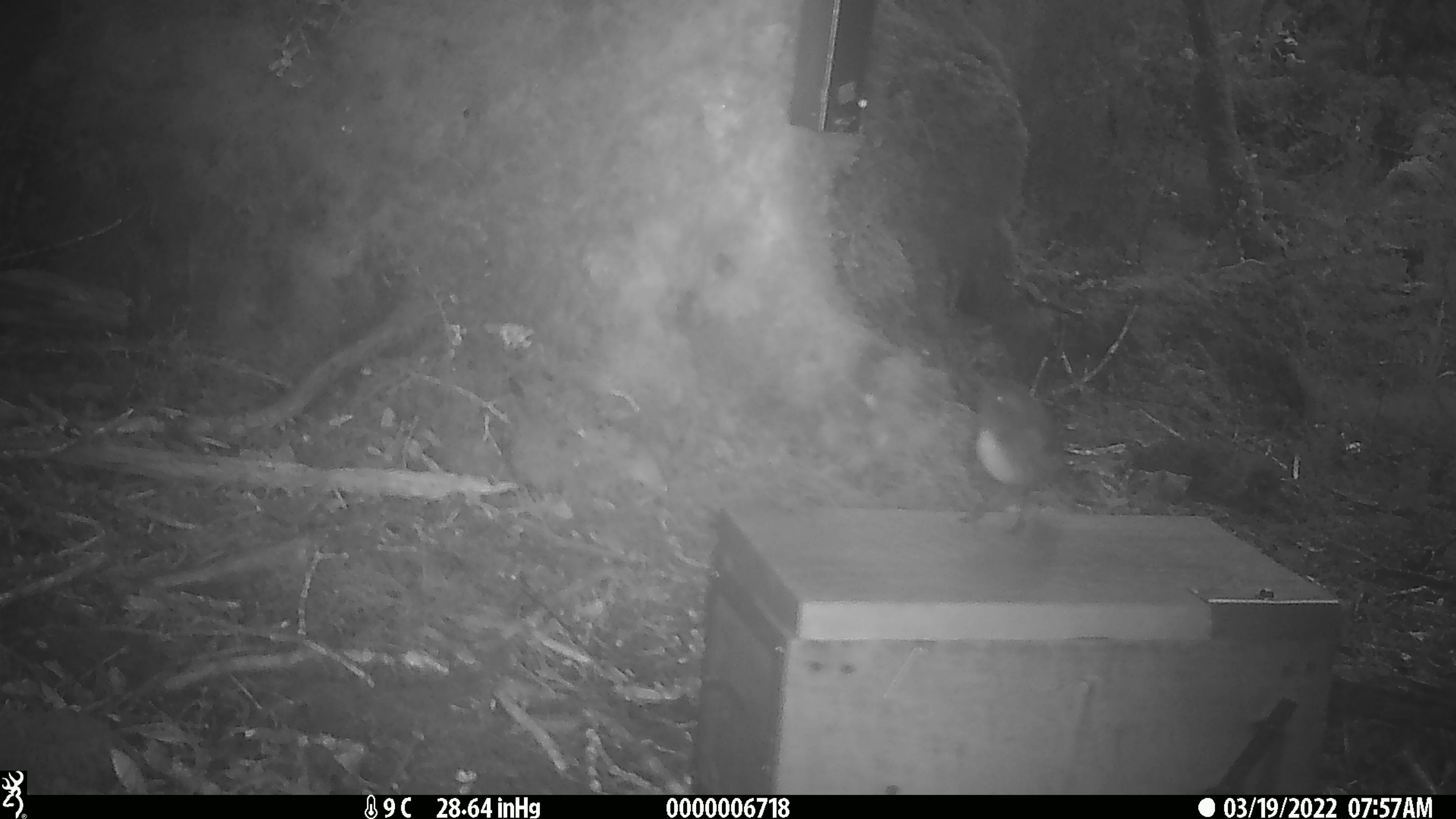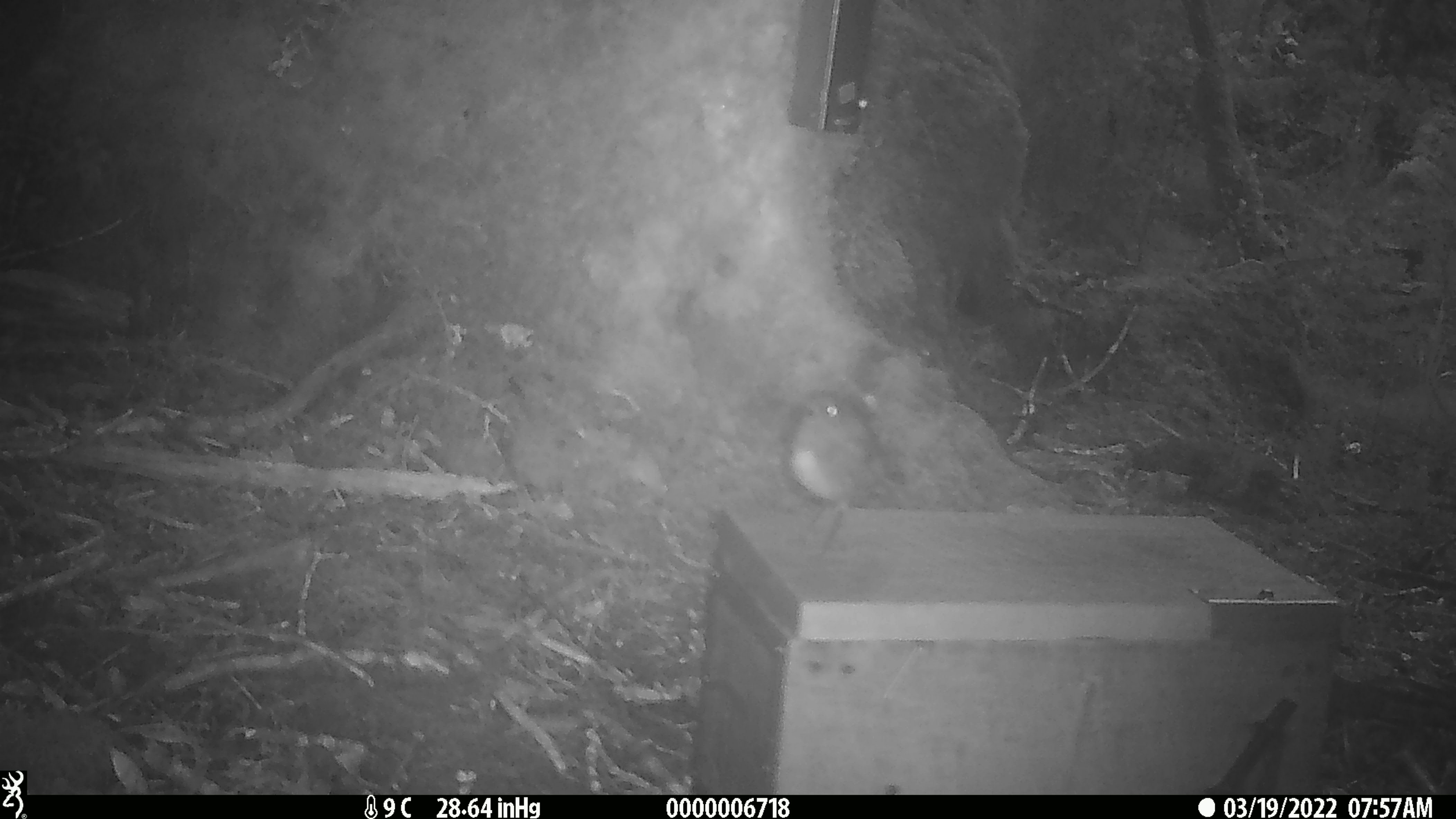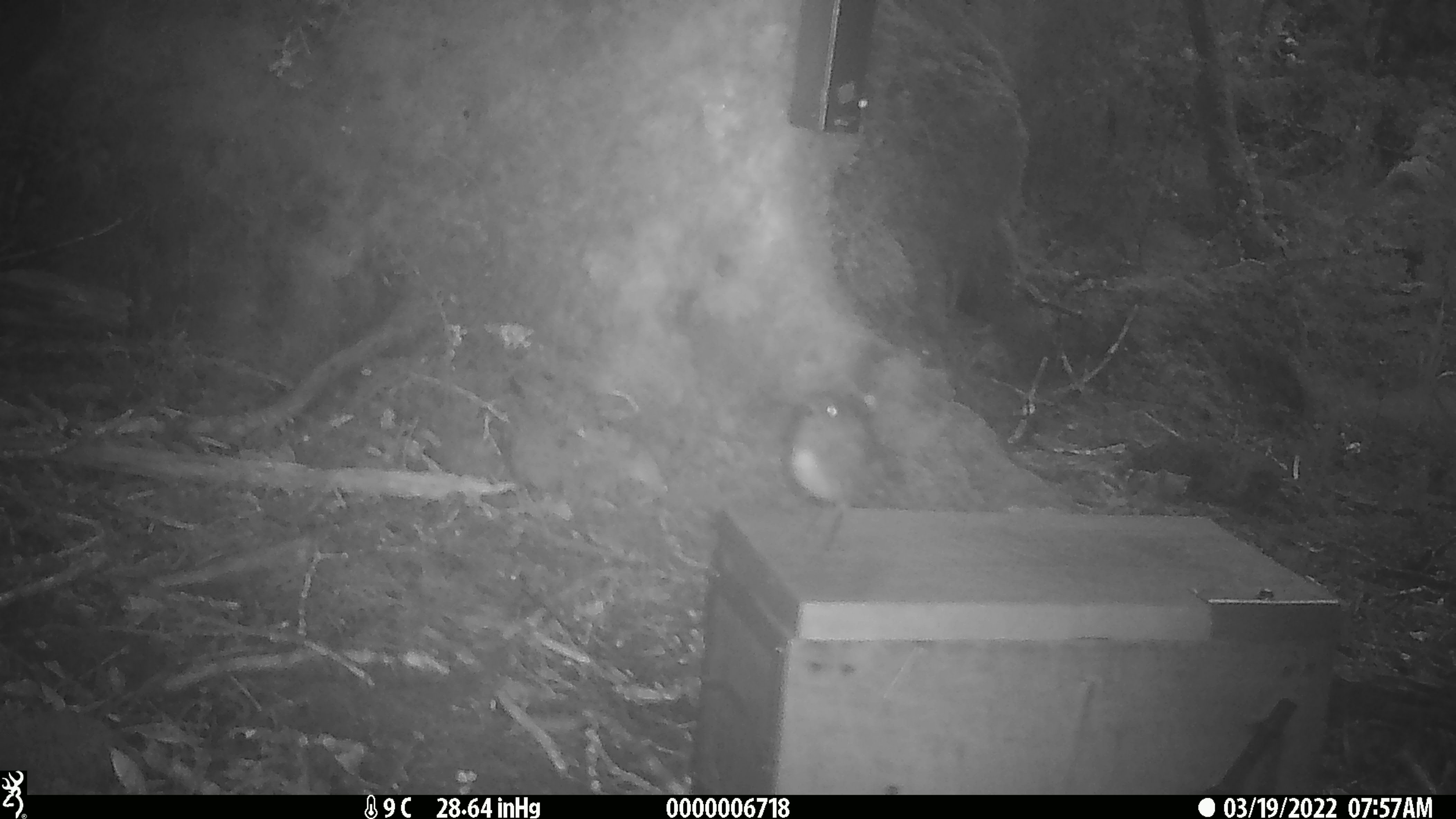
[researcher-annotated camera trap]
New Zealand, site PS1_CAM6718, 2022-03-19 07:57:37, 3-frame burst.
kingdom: Animalia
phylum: Chordata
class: Aves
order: Passeriformes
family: Petroicidae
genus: Petroica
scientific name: Petroica australis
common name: new zealand robin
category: robin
Robin (new zealand robin) (Petroica australis).